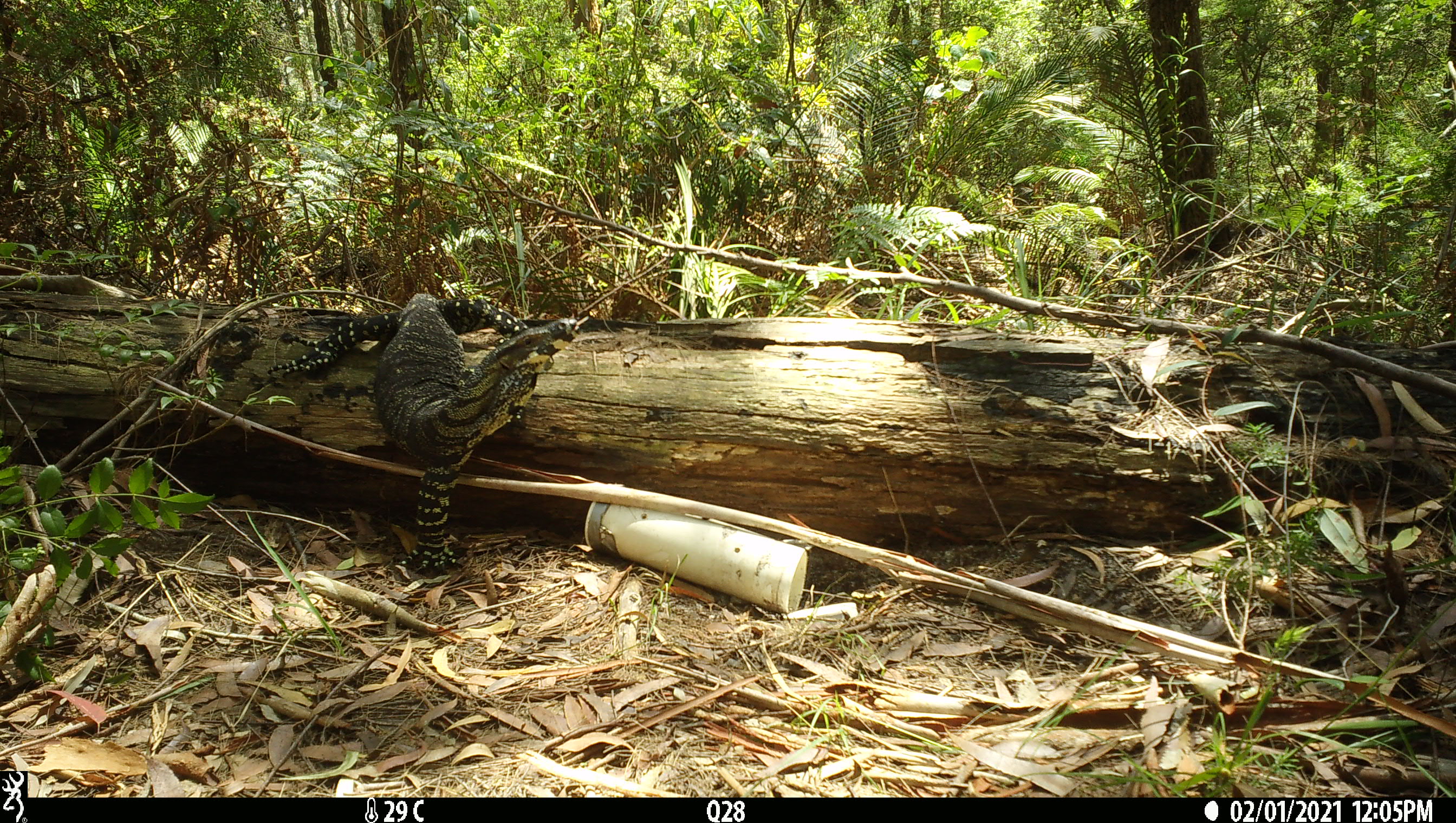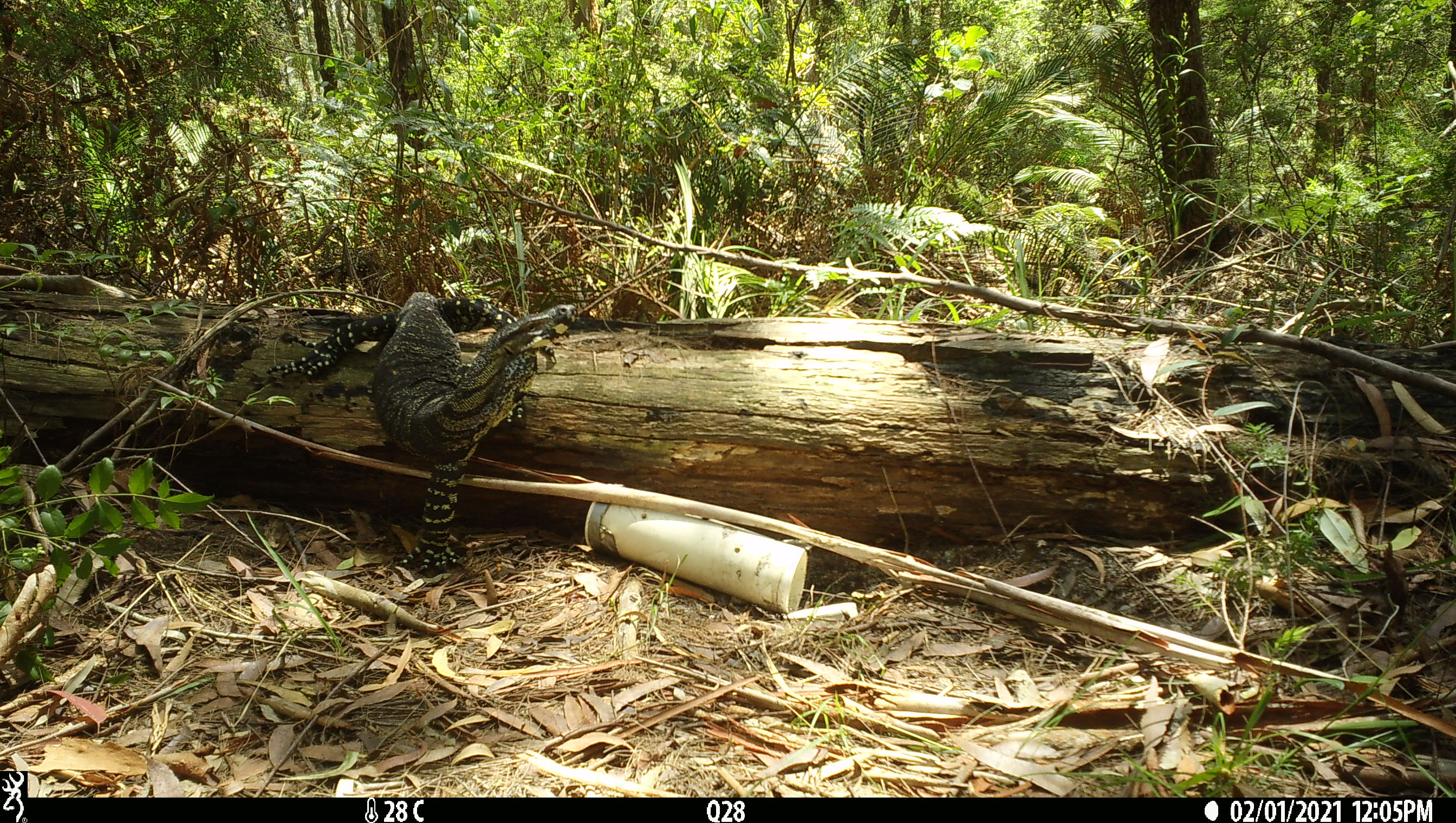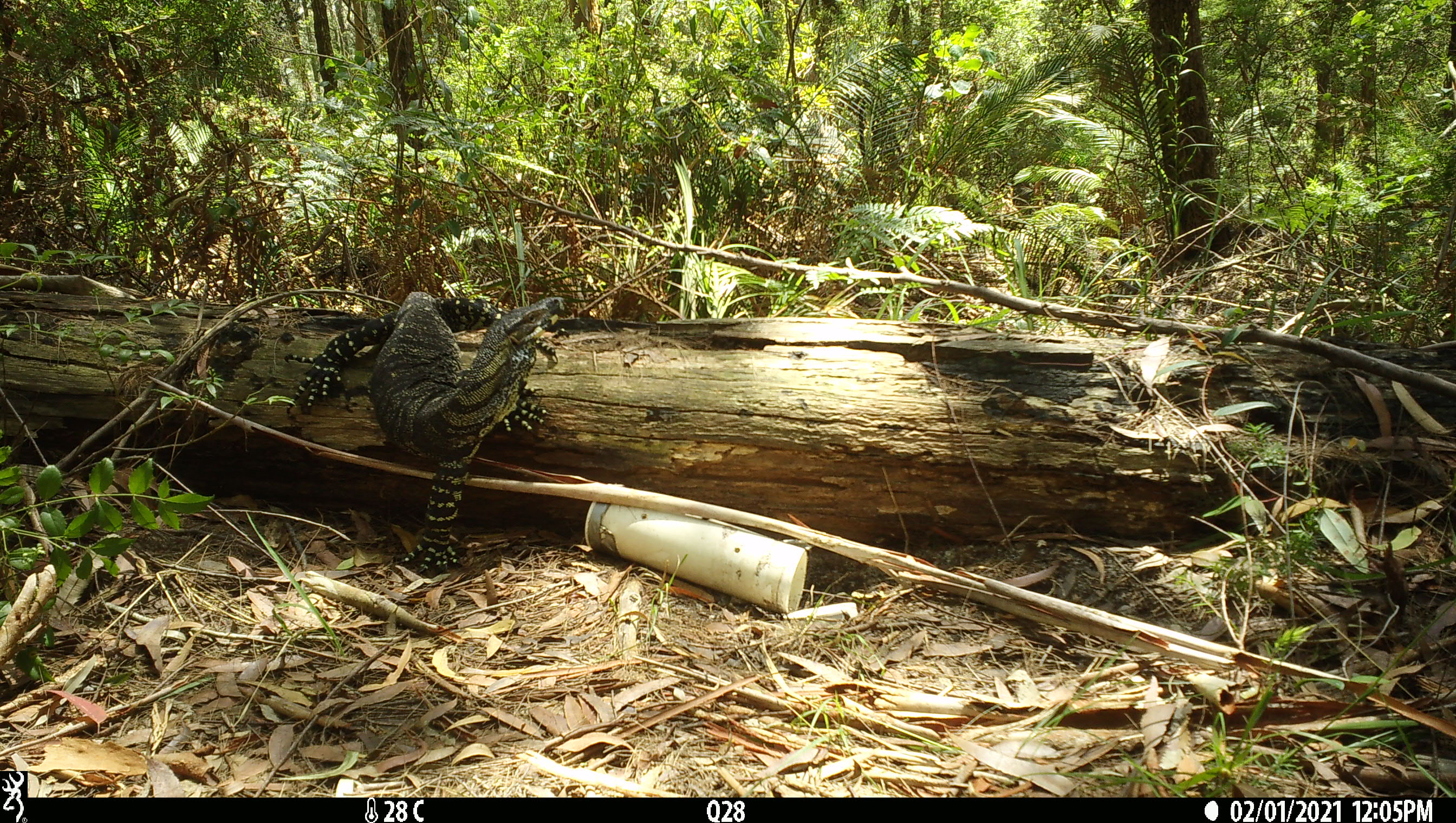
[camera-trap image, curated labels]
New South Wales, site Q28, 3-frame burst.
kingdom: Animalia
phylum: Chordata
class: Reptilia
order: Squamata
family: Varanidae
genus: Varanus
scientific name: Varanus varius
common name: lace monitor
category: goanna